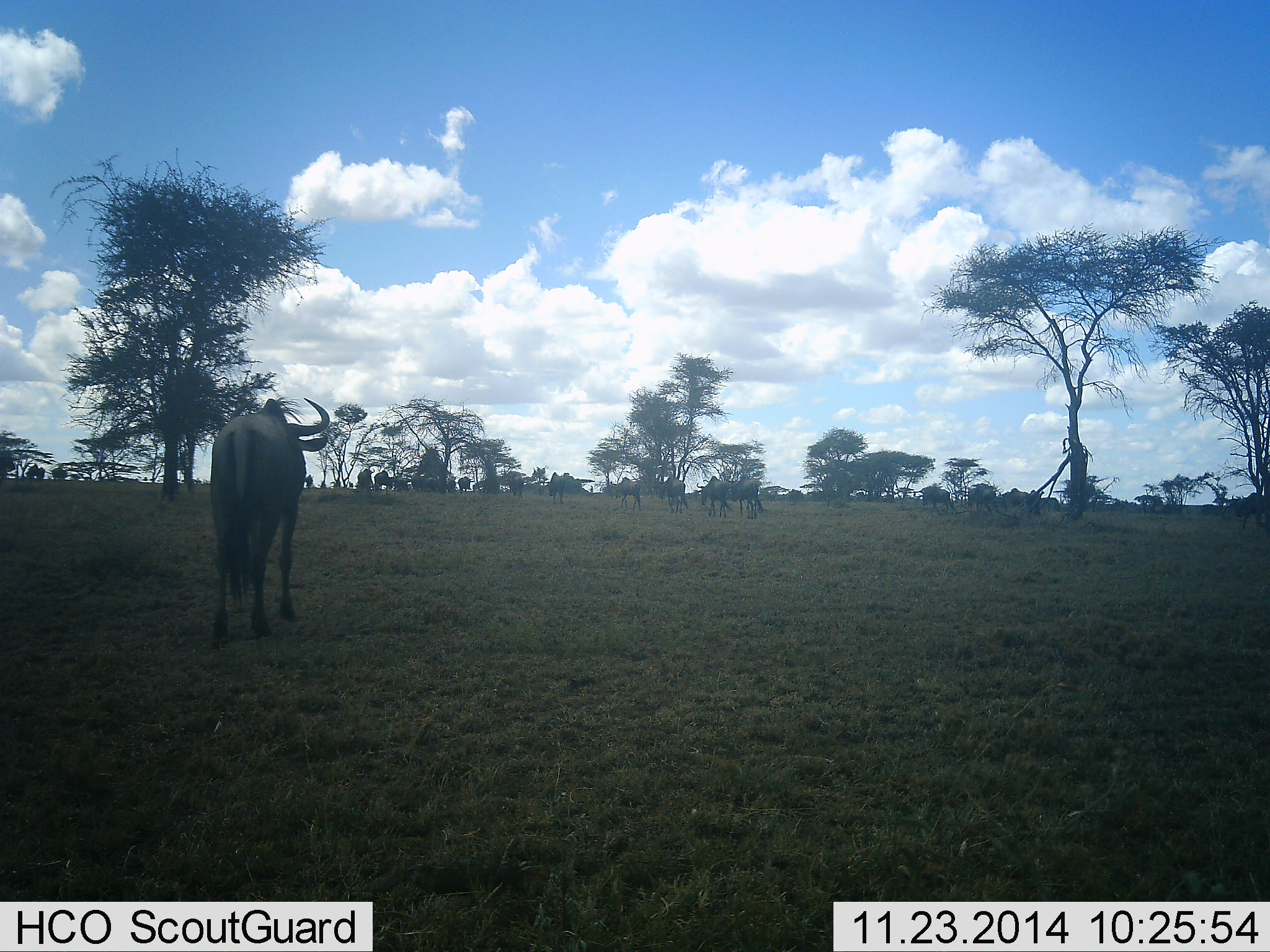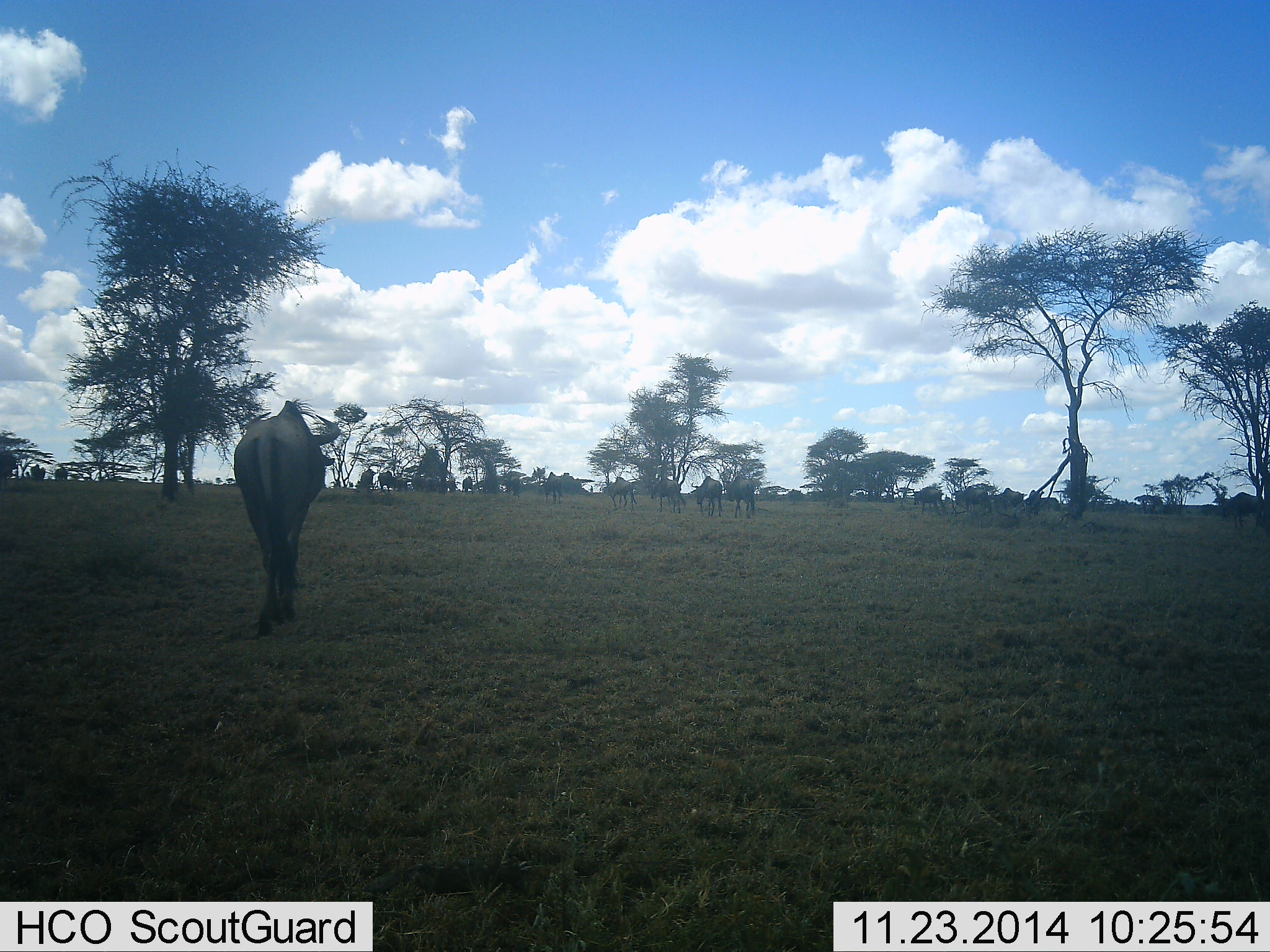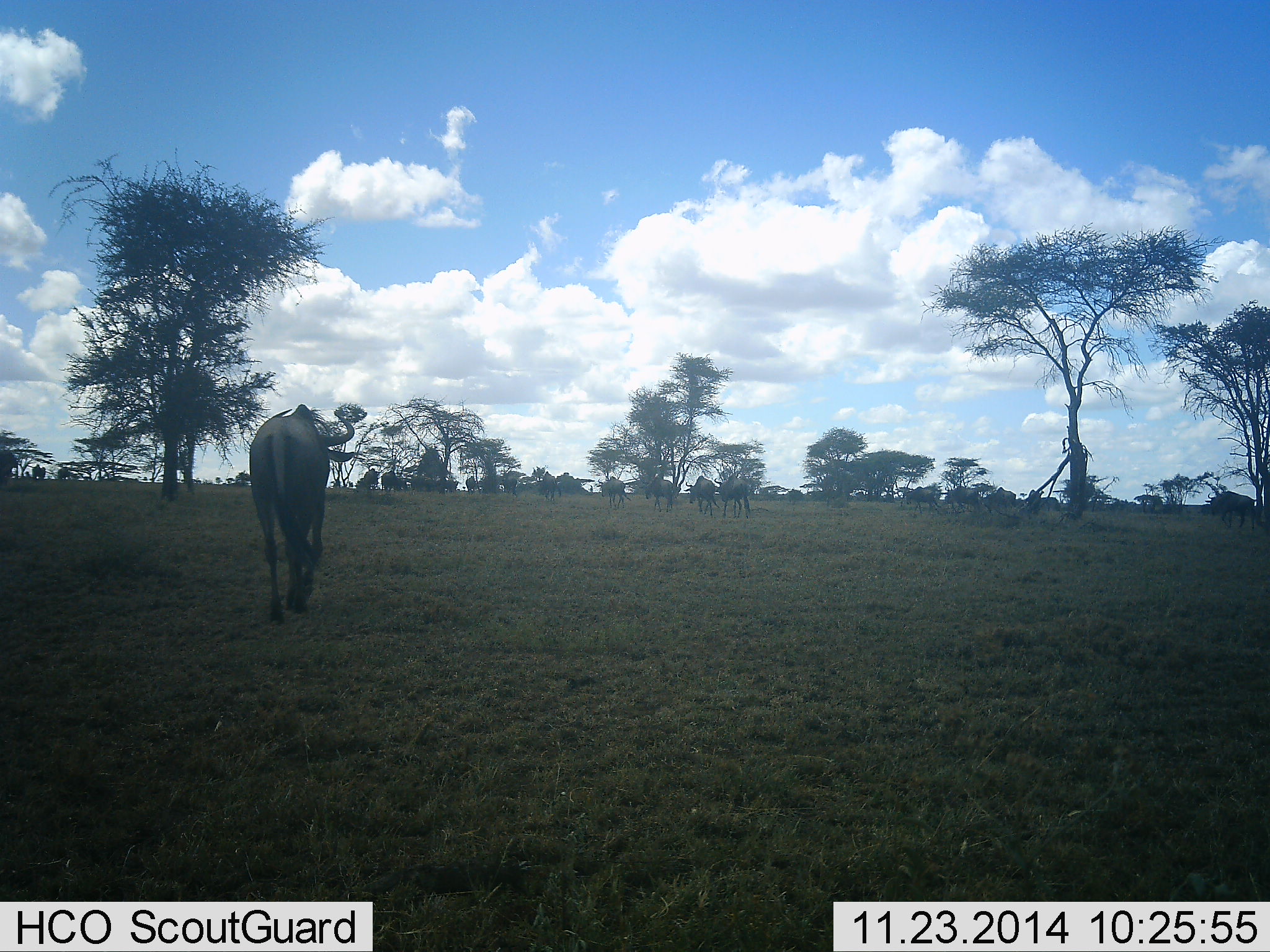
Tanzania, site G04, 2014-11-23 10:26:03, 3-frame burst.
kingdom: Animalia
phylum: Chordata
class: Mammalia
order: Artiodactyla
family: Bovidae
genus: Connochaetes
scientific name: Connochaetes taurinus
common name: blue wildebeest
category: wildebeest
Wildebeest (blue wildebeest) (Connochaetes taurinus), count 11-50. Behavior (volunteer vote fractions): standing 20%, resting 0%, moving 80%, interacting 0%. Young present (vote fraction): 0%. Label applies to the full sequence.